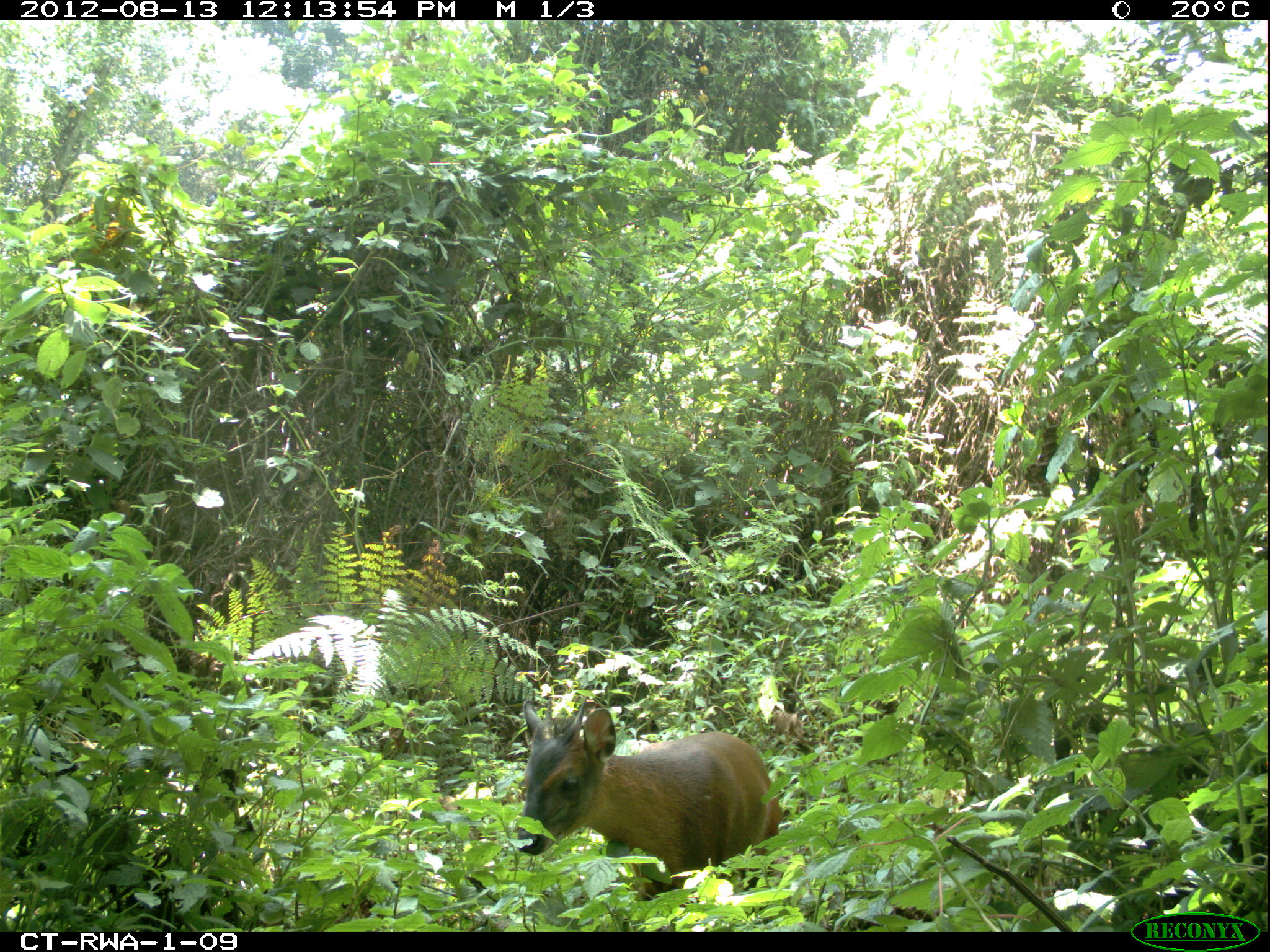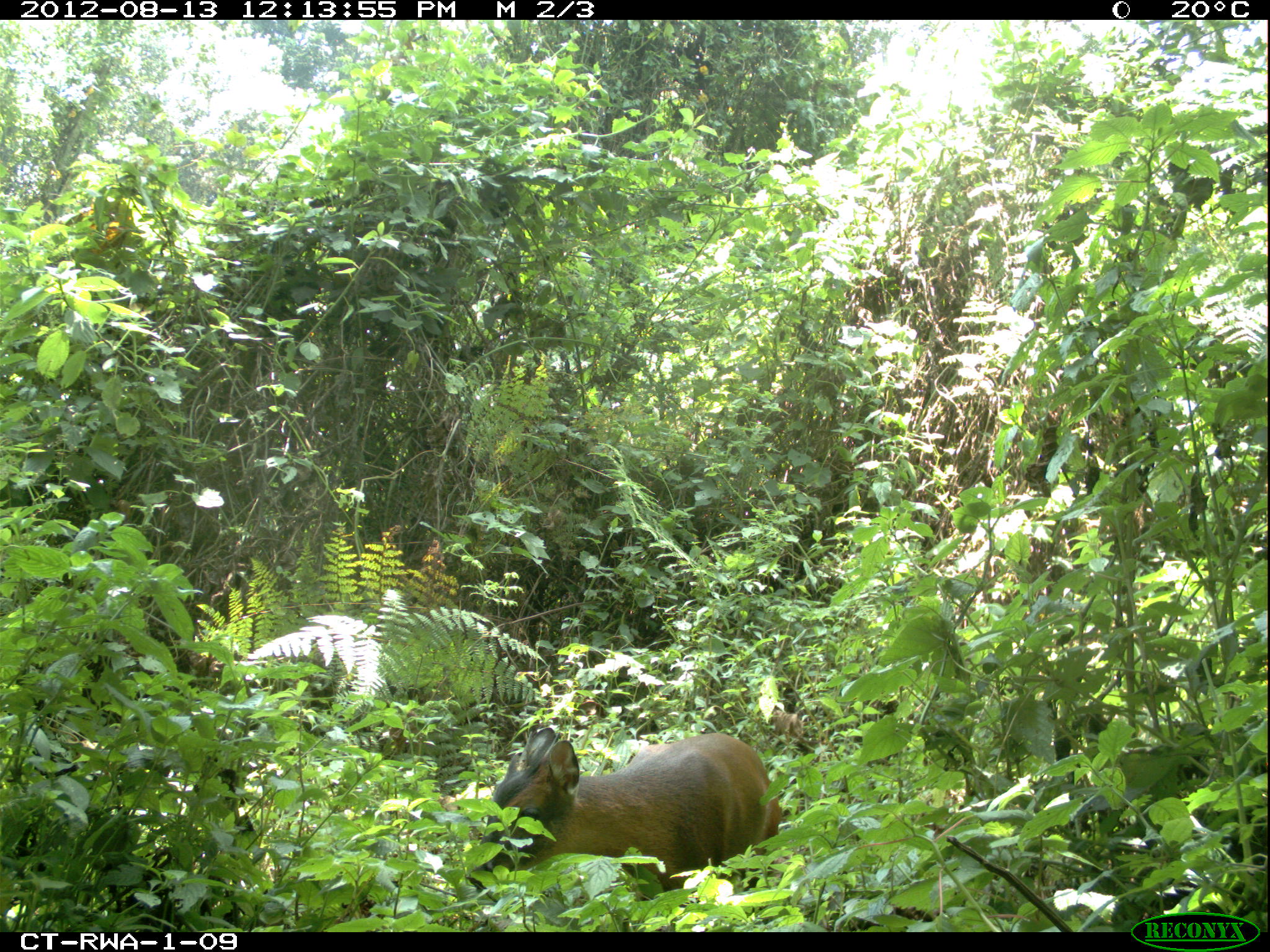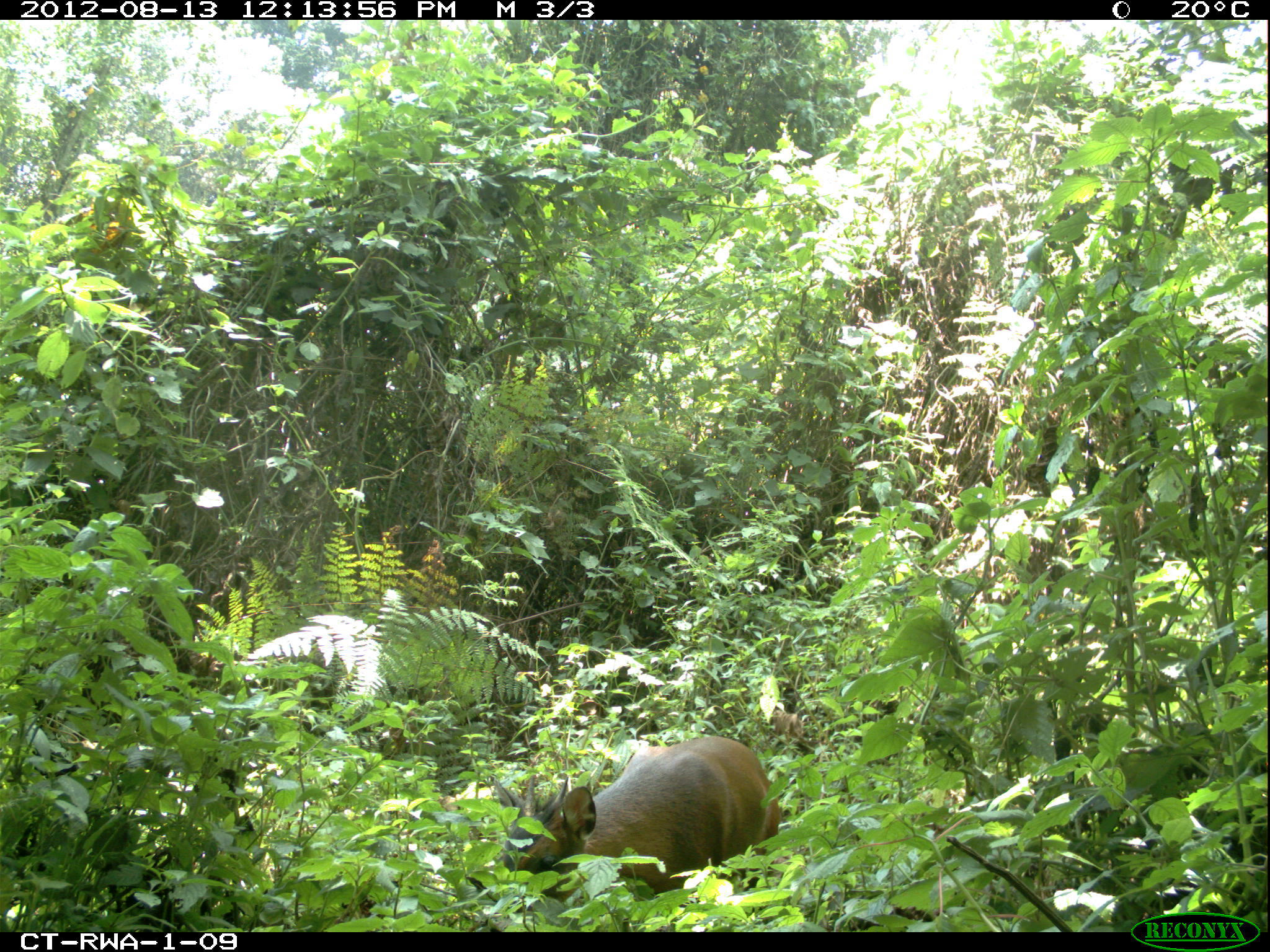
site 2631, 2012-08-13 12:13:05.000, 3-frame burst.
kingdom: Animalia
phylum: Chordata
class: Mammalia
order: Artiodactyla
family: Bovidae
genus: Cephalophus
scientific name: Cephalophus nigrifrons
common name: black-fronted duiker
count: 1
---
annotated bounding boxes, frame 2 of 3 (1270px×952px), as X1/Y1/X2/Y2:
cephalophus nigrifrons: 463/723/780/893